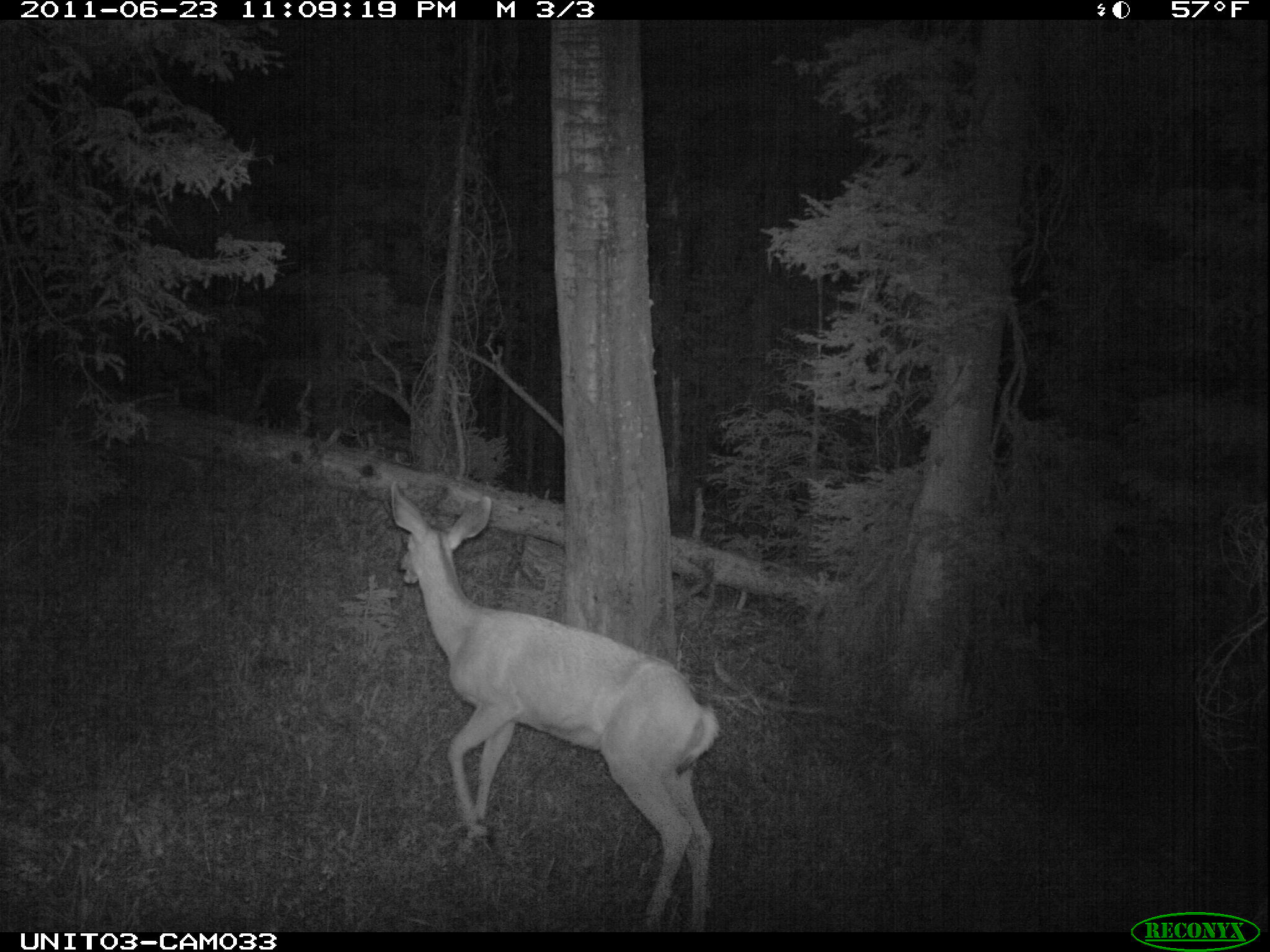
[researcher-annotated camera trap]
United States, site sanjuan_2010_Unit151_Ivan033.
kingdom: Animalia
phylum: Chordata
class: Mammalia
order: Artiodactyla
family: Cervidae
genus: Odocoileus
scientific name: Odocoileus hemionus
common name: mule deer